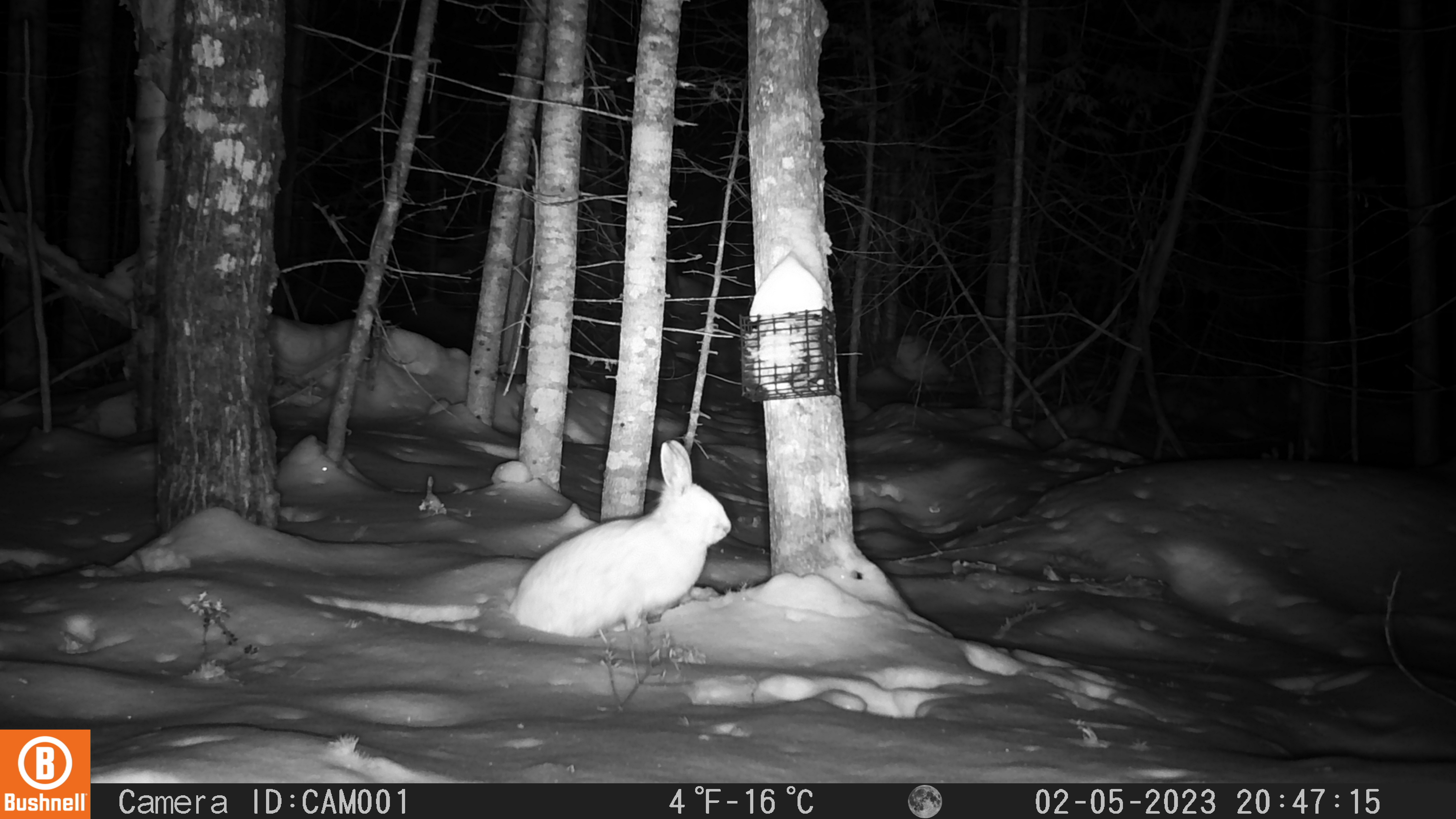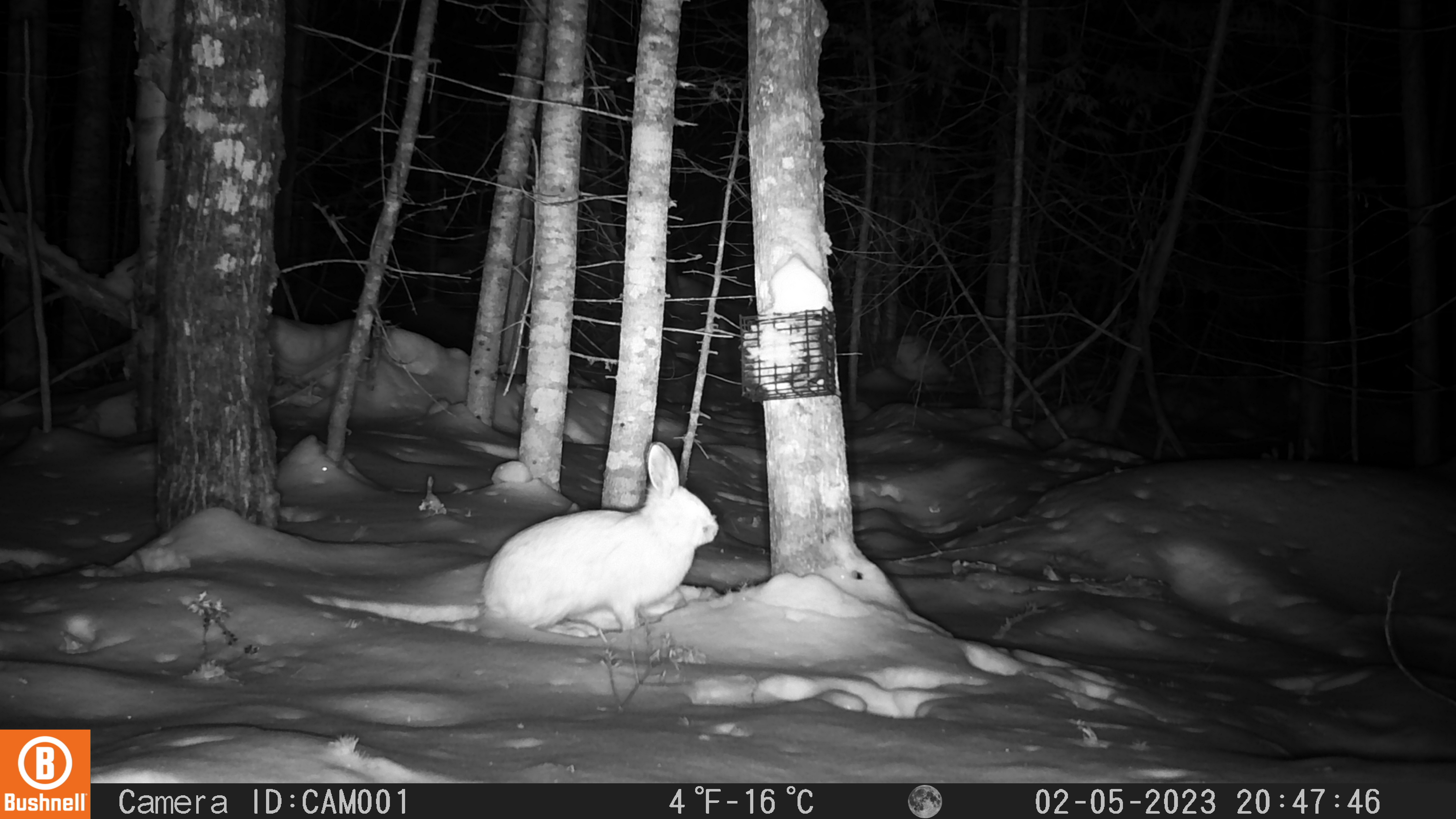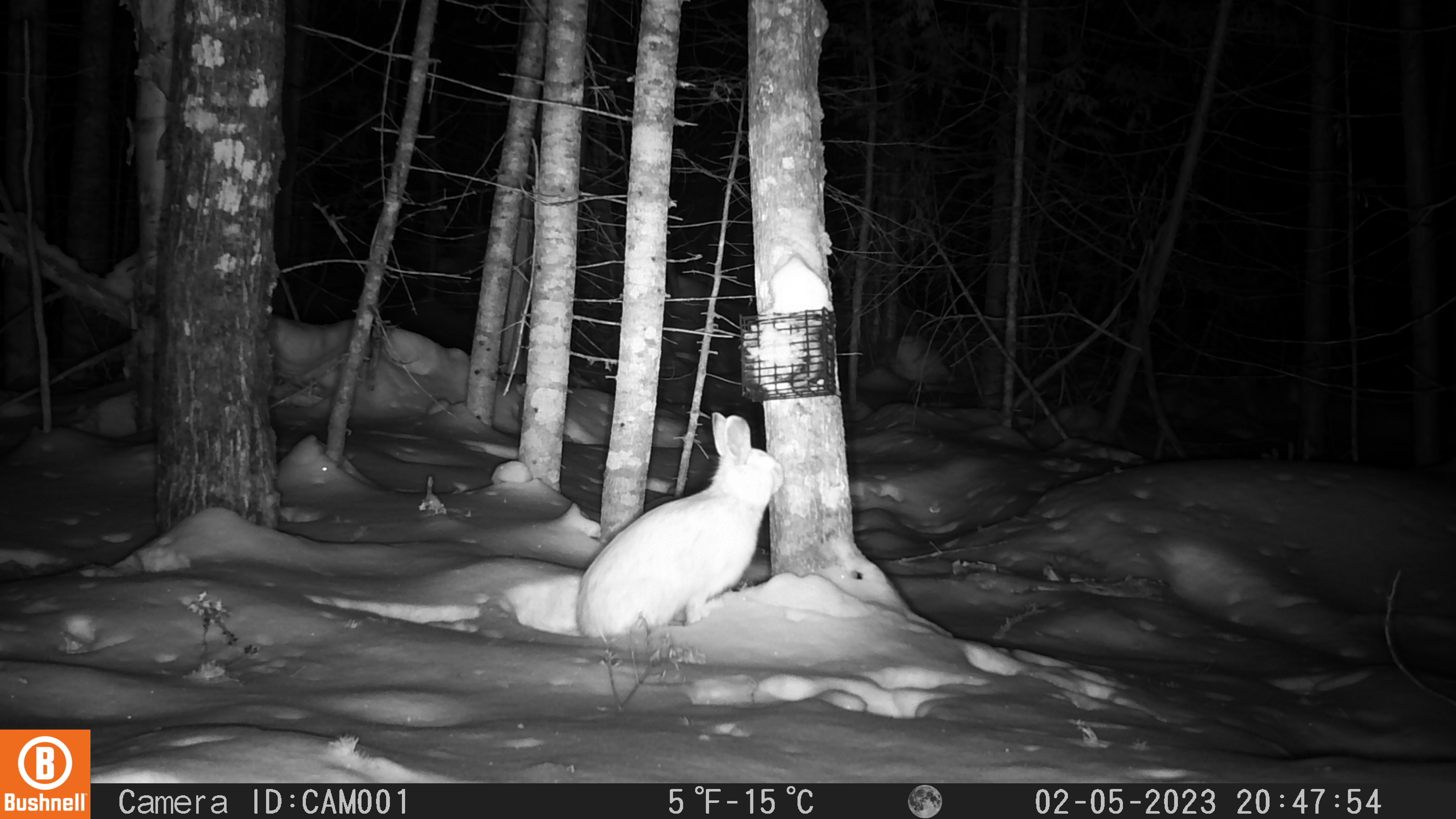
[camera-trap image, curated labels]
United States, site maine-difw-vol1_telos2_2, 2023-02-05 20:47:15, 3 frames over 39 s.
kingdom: Animalia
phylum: Chordata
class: Mammalia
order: Lagomorpha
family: Leporidae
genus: Lepus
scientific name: Lepus americanus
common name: snowshoe hare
Snowshoe hare (Lepus americanus).